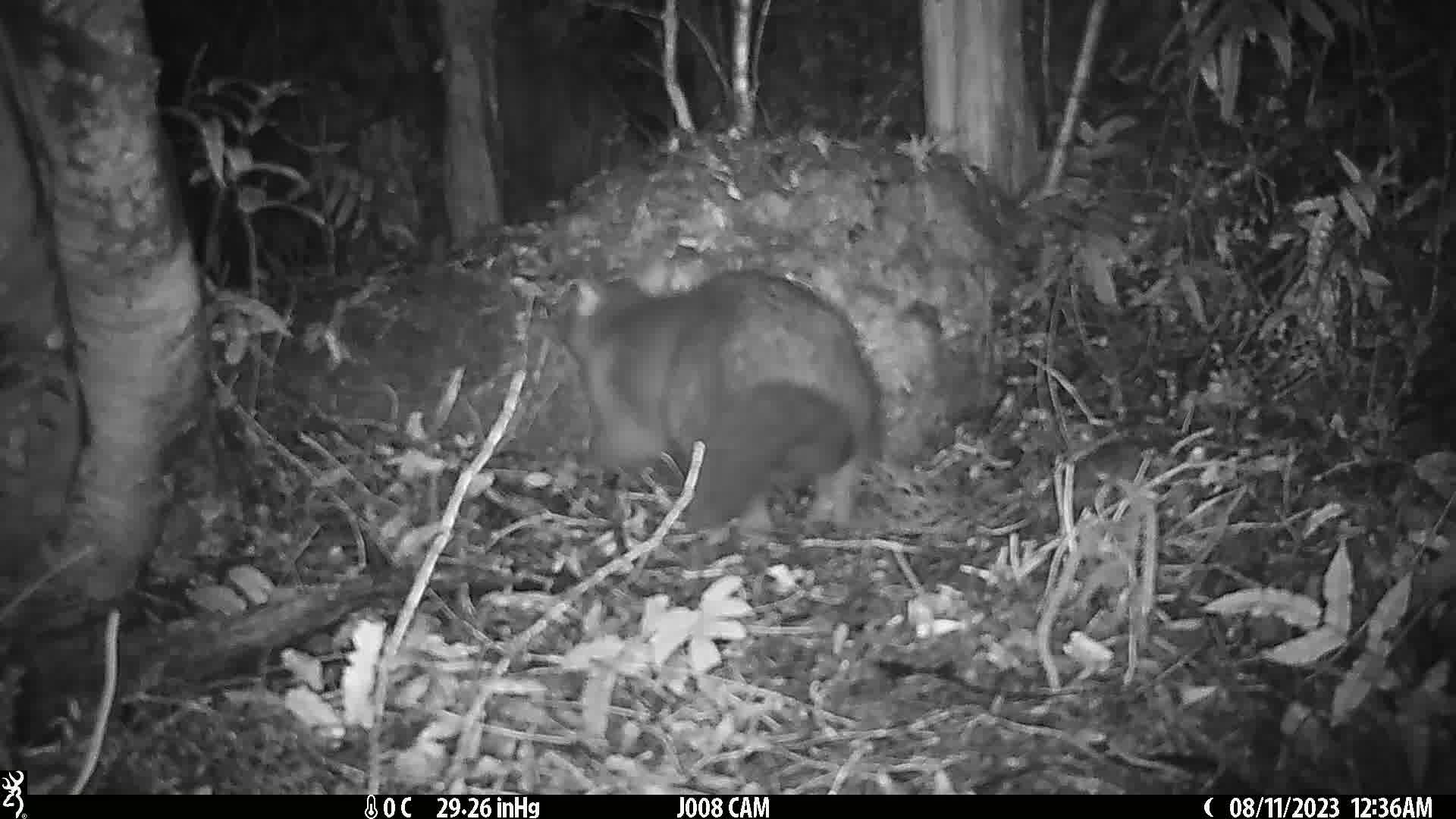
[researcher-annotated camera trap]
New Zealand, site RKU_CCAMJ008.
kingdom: Animalia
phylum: Chordata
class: Mammalia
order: Diprotodontia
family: Phalangeridae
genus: Trichosurus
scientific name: Trichosurus vulpecula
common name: common brushtail possum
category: possum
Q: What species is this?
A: Possum (common brushtail possum) (Trichosurus vulpecula).